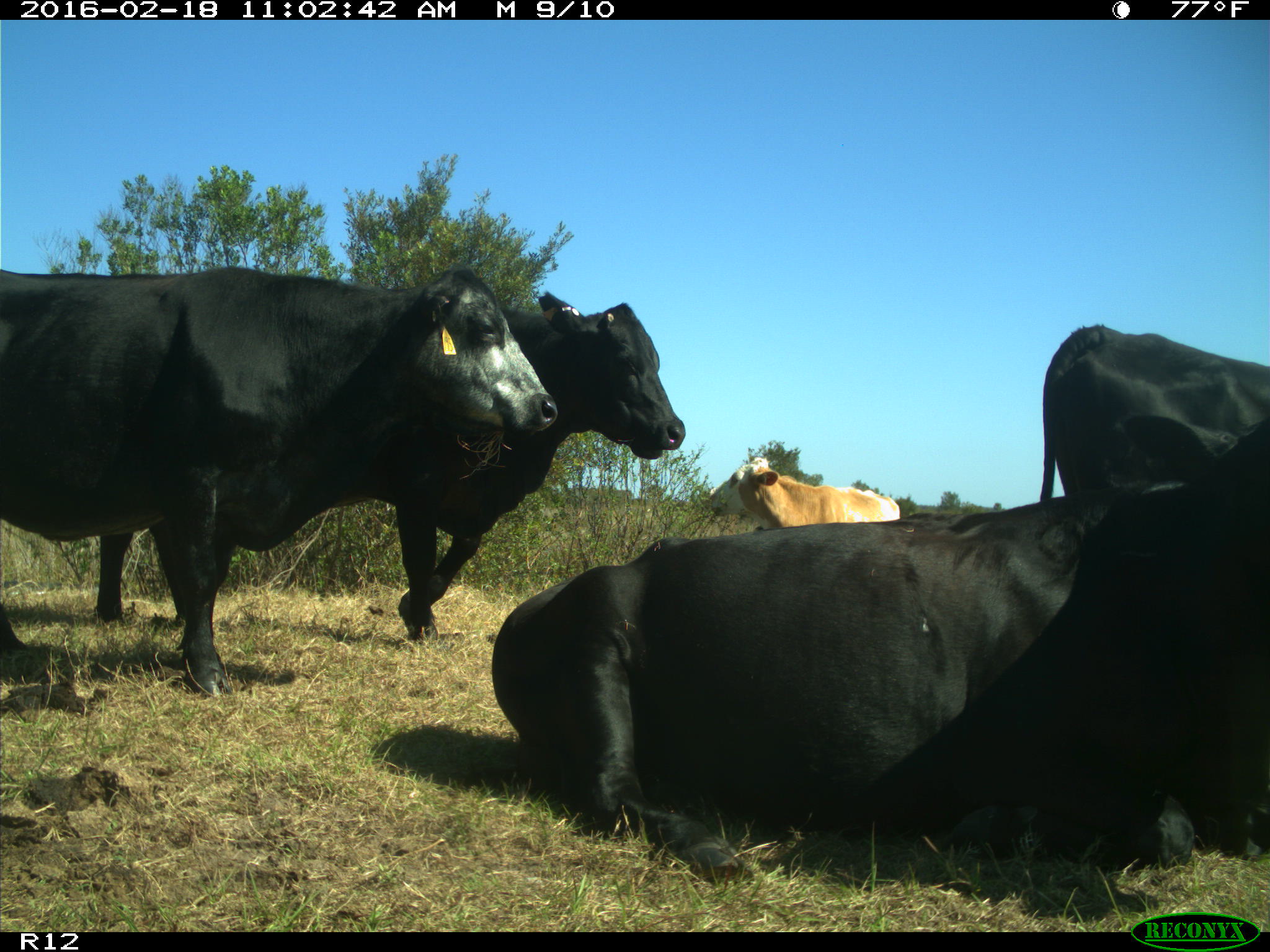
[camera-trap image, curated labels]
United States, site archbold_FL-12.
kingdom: Animalia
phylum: Chordata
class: Mammalia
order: Artiodactyla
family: Bovidae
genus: Bos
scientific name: Bos taurus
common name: domestic cow